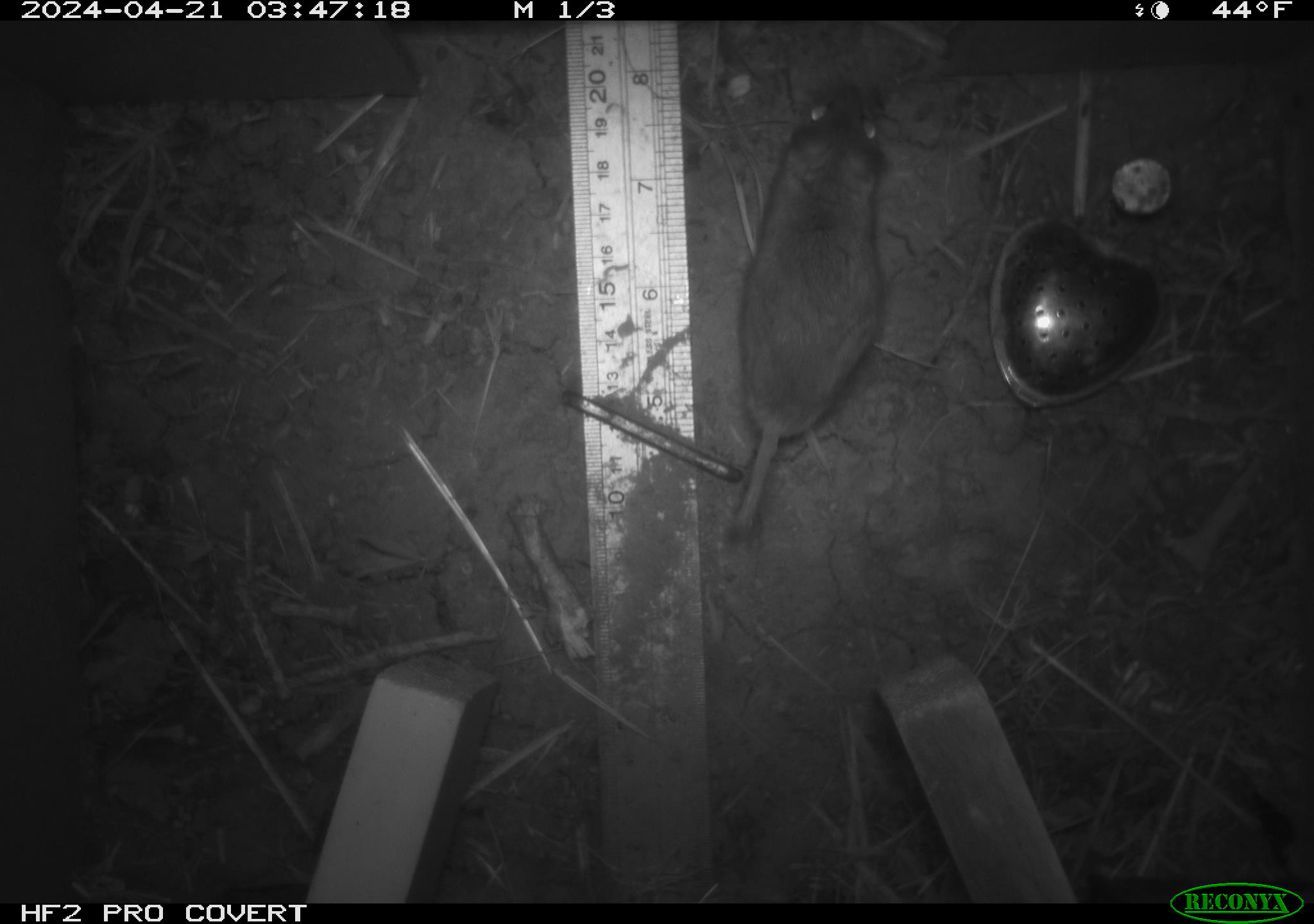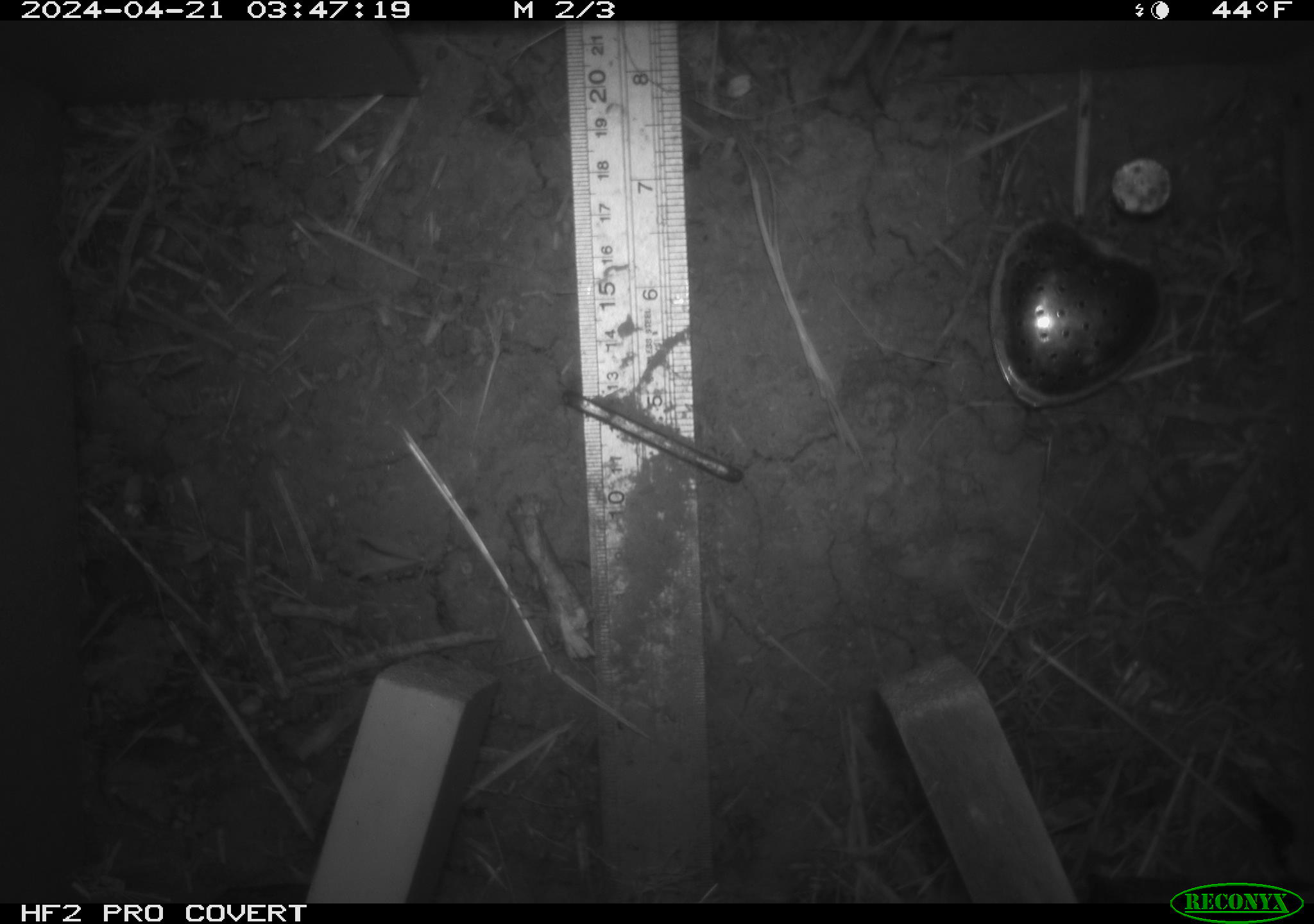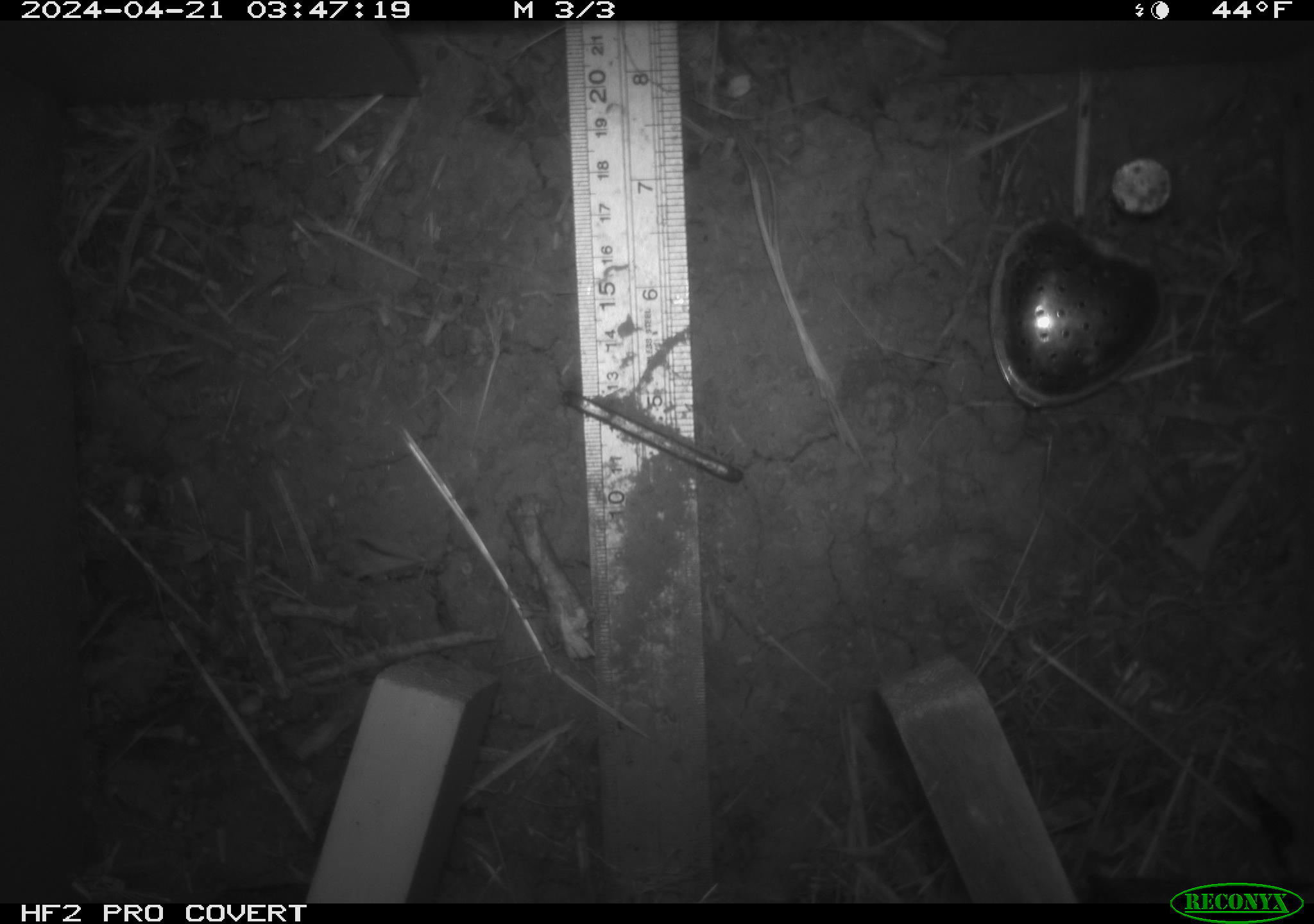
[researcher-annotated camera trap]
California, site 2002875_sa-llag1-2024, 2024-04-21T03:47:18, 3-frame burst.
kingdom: Animalia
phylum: Chordata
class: Mammalia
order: Rodentia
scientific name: Rodentia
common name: mouse species